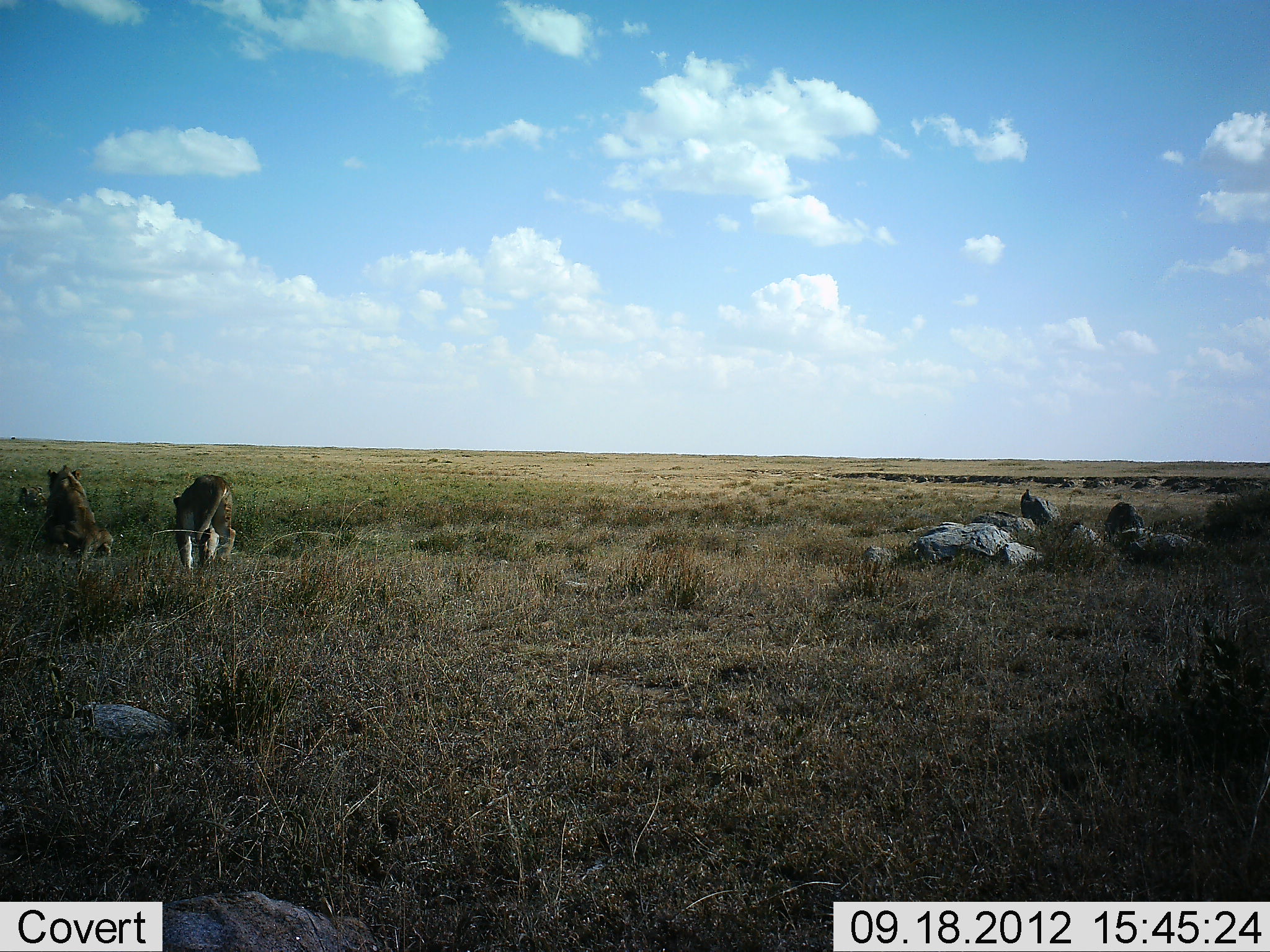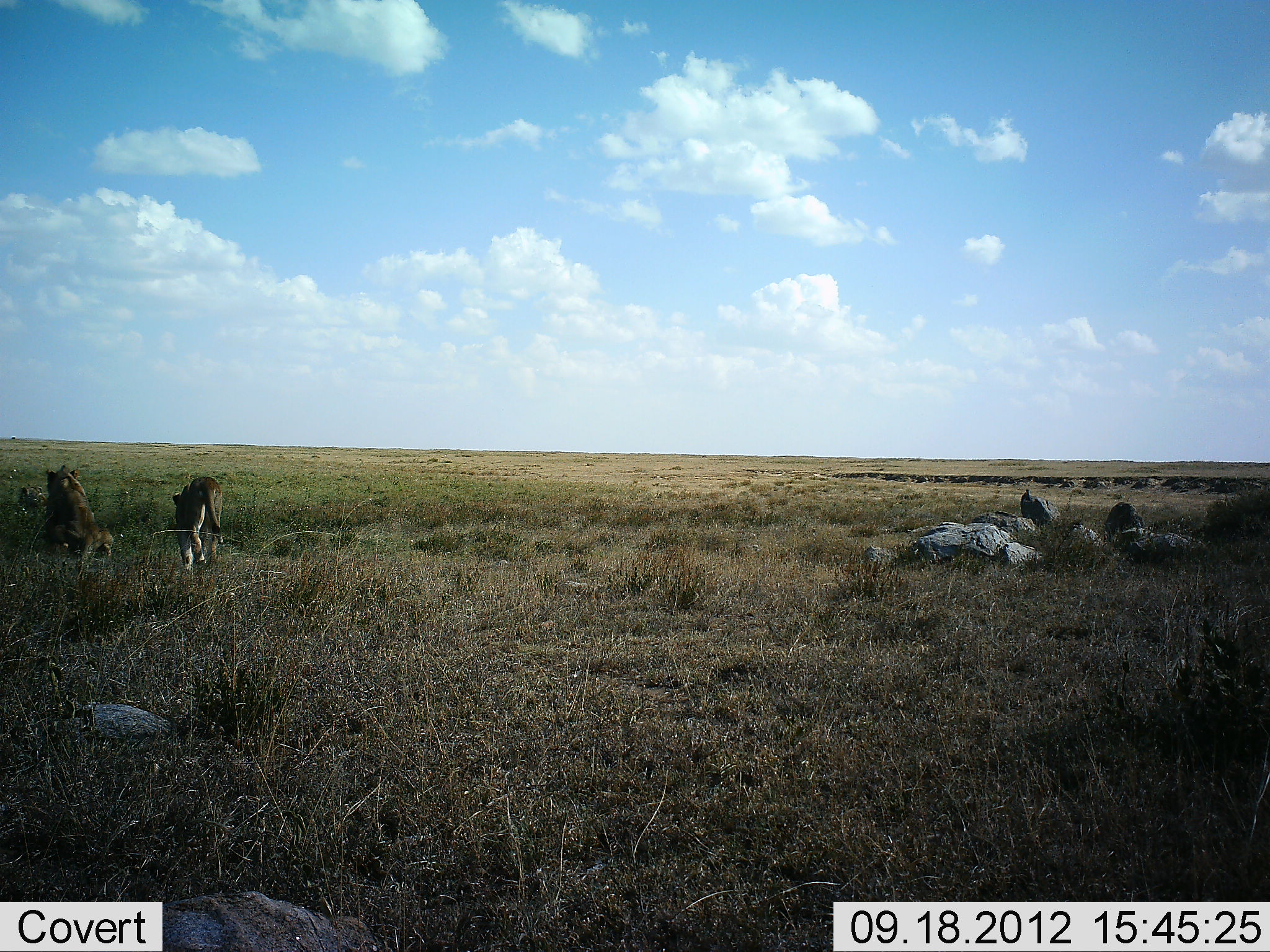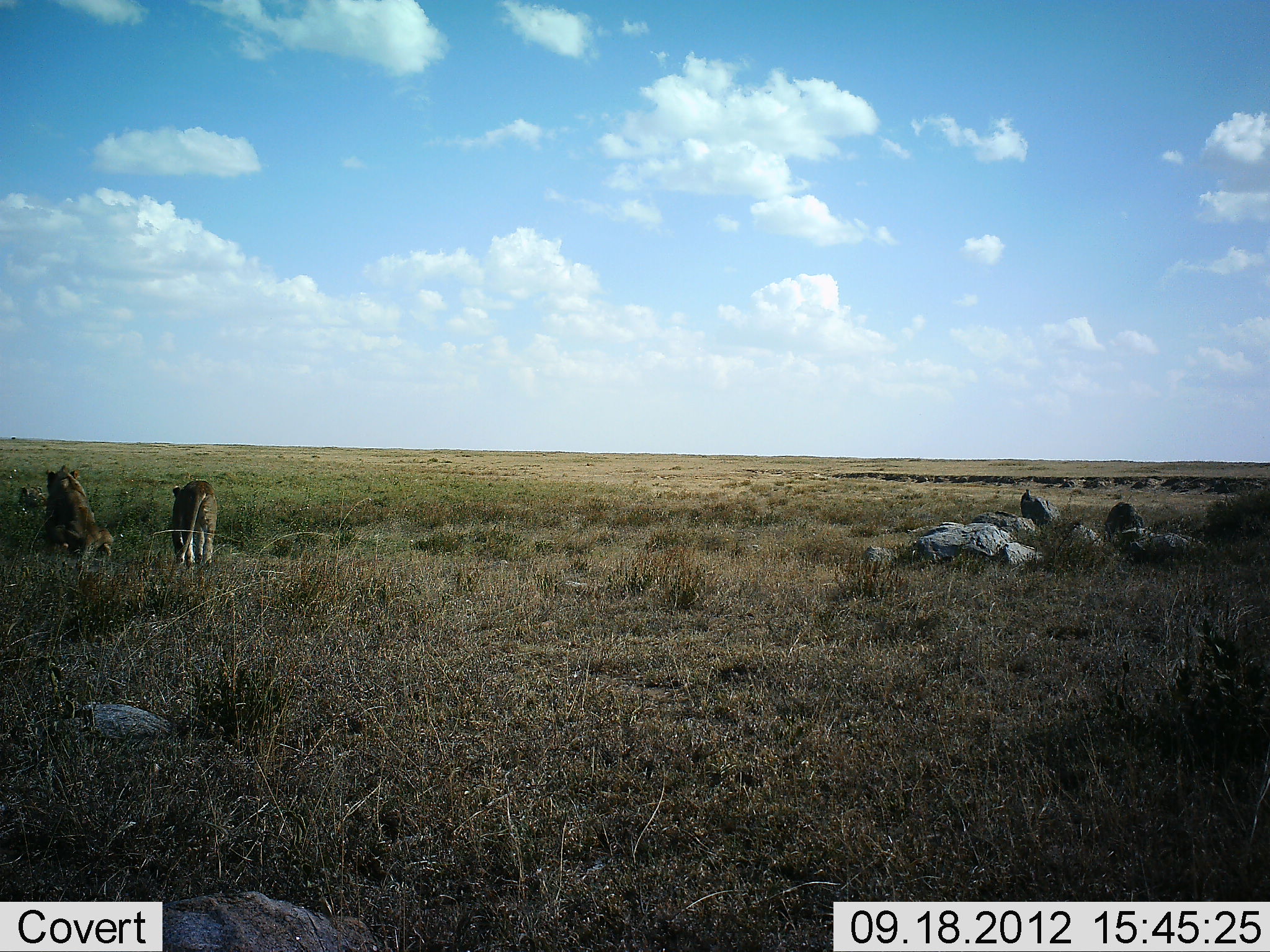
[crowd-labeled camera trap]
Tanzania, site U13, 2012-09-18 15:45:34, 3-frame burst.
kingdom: Animalia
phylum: Chordata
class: Mammalia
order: Carnivora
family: Felidae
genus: Panthera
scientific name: Panthera leo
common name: lion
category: lionfemale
Lionfemale (lion) (Panthera leo), count 2. Behavior (volunteer vote fractions): standing 31%, resting 54%, moving 85%, interacting 0%. Young present (vote fraction): 0%. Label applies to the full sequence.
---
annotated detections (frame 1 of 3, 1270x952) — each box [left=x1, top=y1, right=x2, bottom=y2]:
animal: [left=45, top=467, right=113, bottom=575]; [left=174, top=475, right=236, bottom=571]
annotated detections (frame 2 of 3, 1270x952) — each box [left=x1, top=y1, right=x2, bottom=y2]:
animal: [left=43, top=468, right=113, bottom=571]; [left=172, top=477, right=223, bottom=571]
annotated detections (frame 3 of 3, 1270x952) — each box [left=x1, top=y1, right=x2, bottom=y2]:
animal: [left=44, top=468, right=113, bottom=559]; [left=172, top=480, right=219, bottom=568]